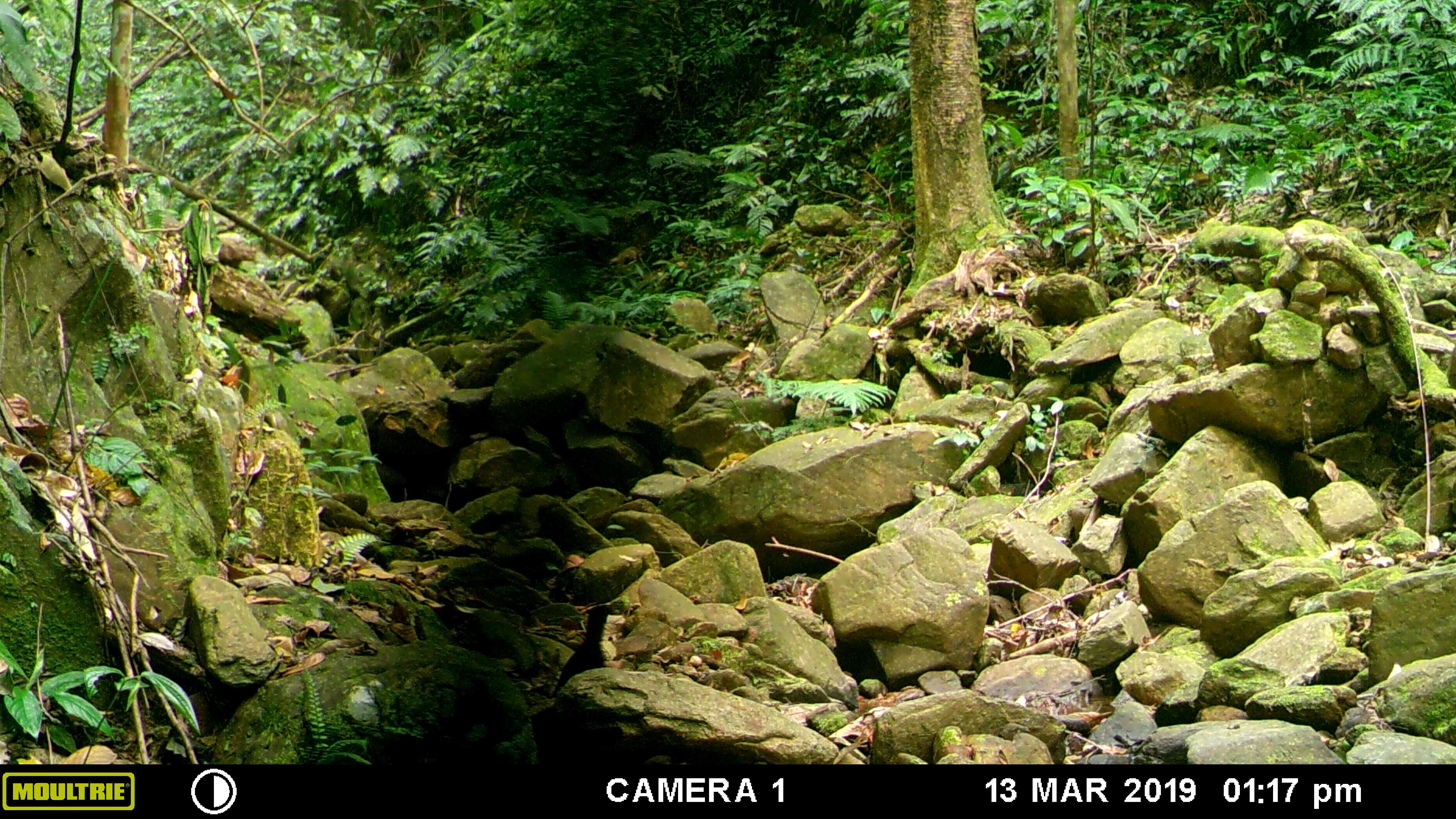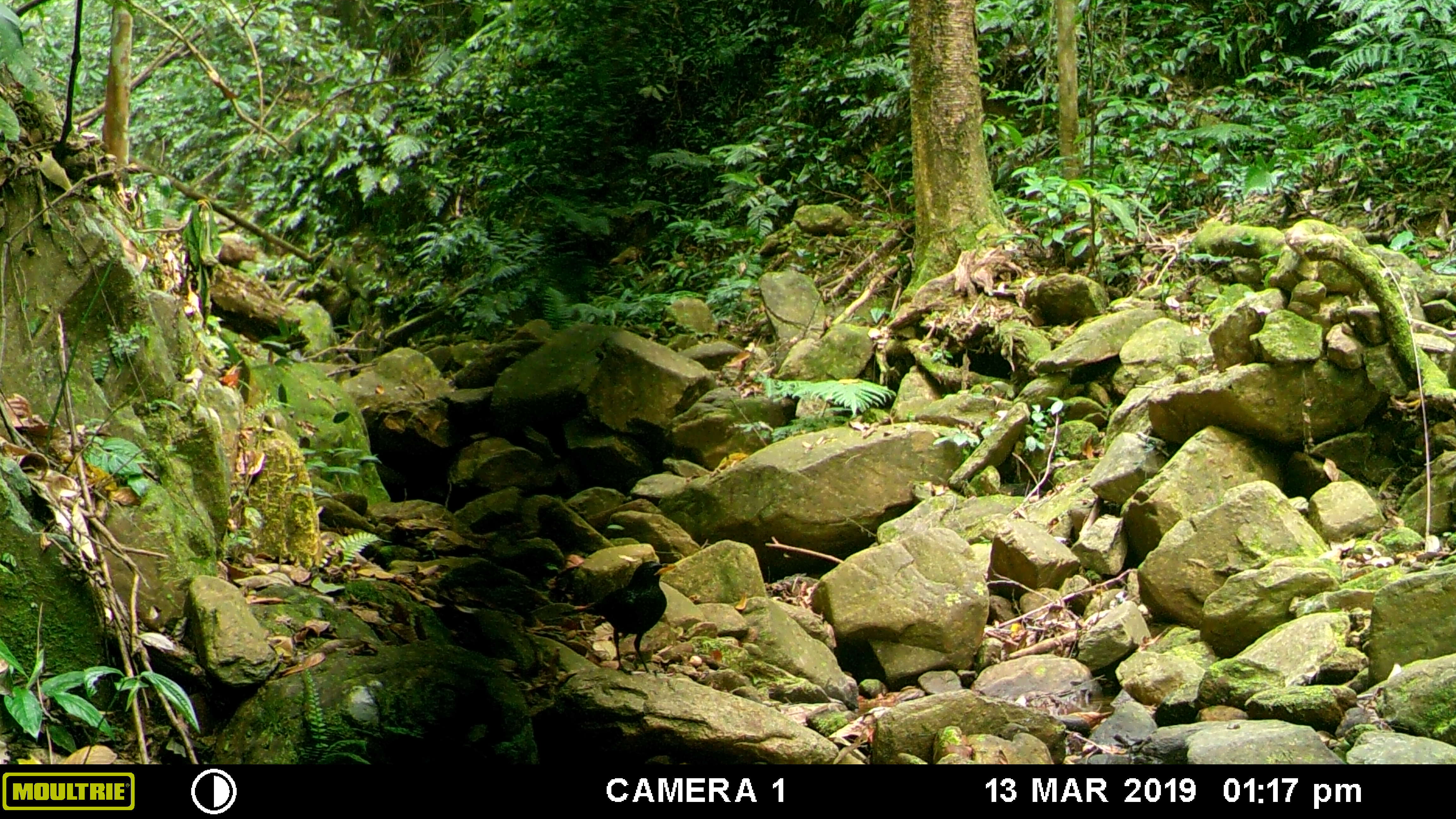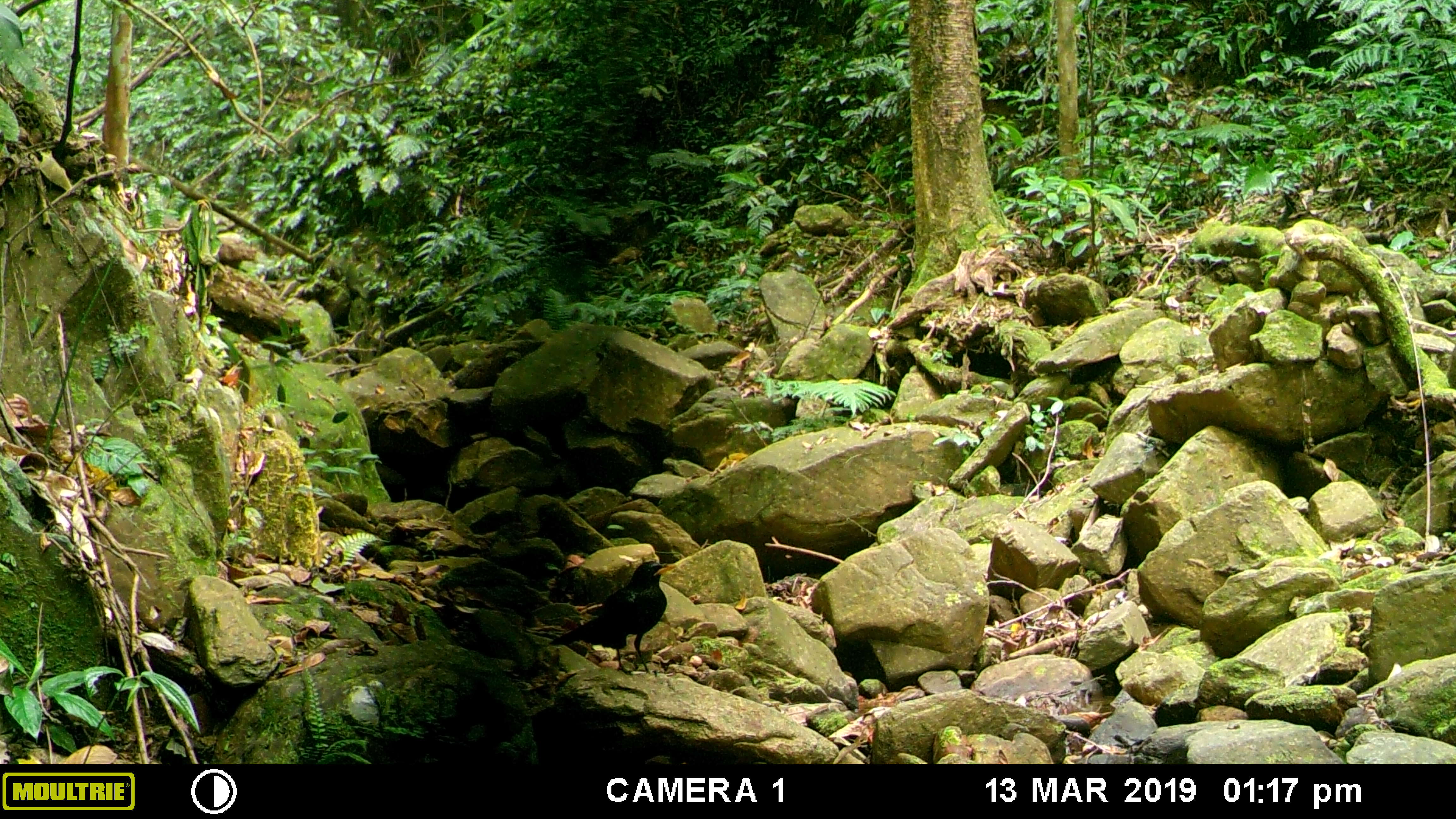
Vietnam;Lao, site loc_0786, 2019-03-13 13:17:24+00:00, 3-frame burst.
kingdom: Animalia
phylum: Chordata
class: Aves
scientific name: Aves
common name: bird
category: unidentified bird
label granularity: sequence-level